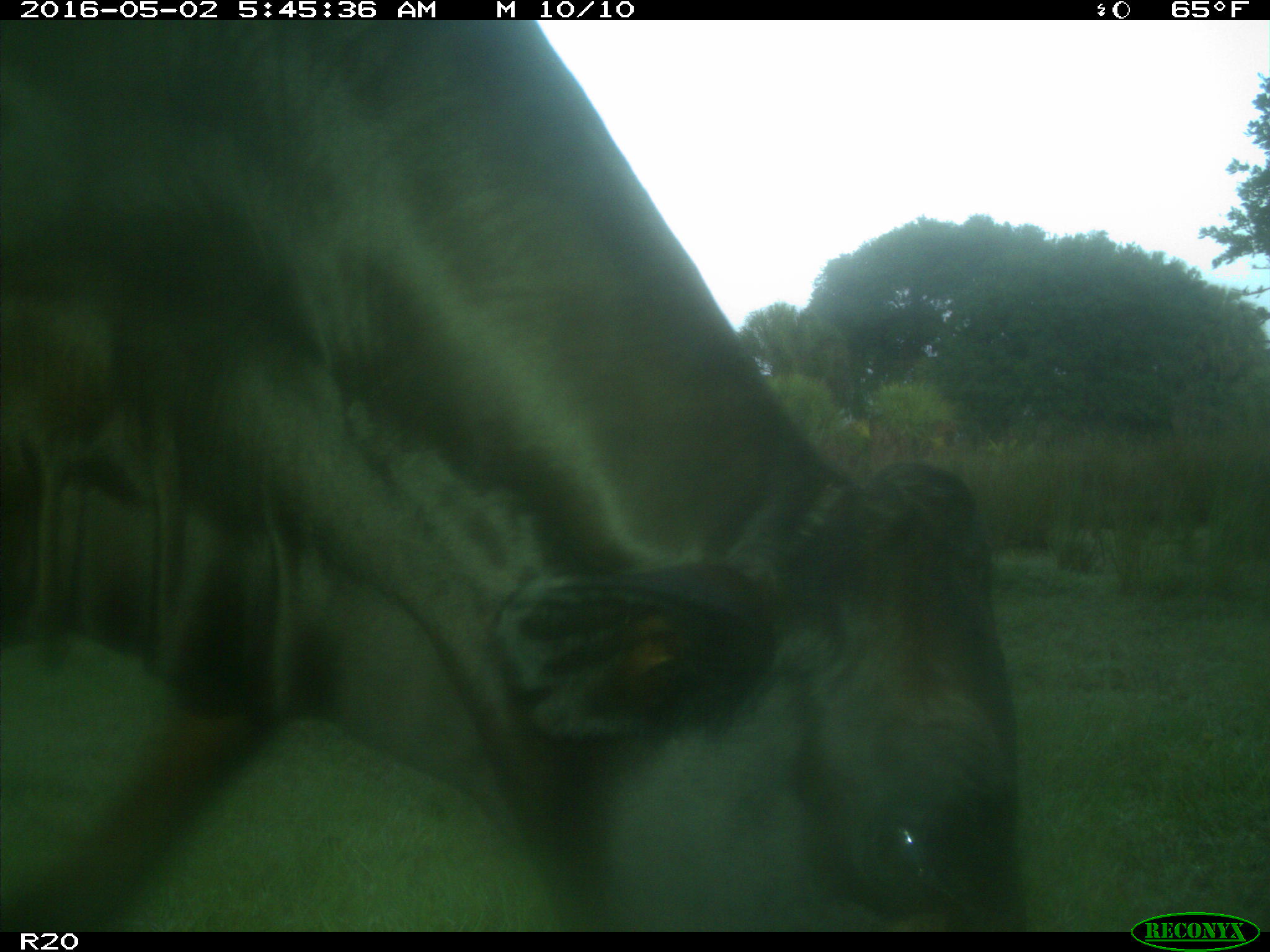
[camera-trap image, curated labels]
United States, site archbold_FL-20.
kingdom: Animalia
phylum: Chordata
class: Mammalia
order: Artiodactyla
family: Bovidae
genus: Bos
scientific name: Bos taurus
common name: domestic cow